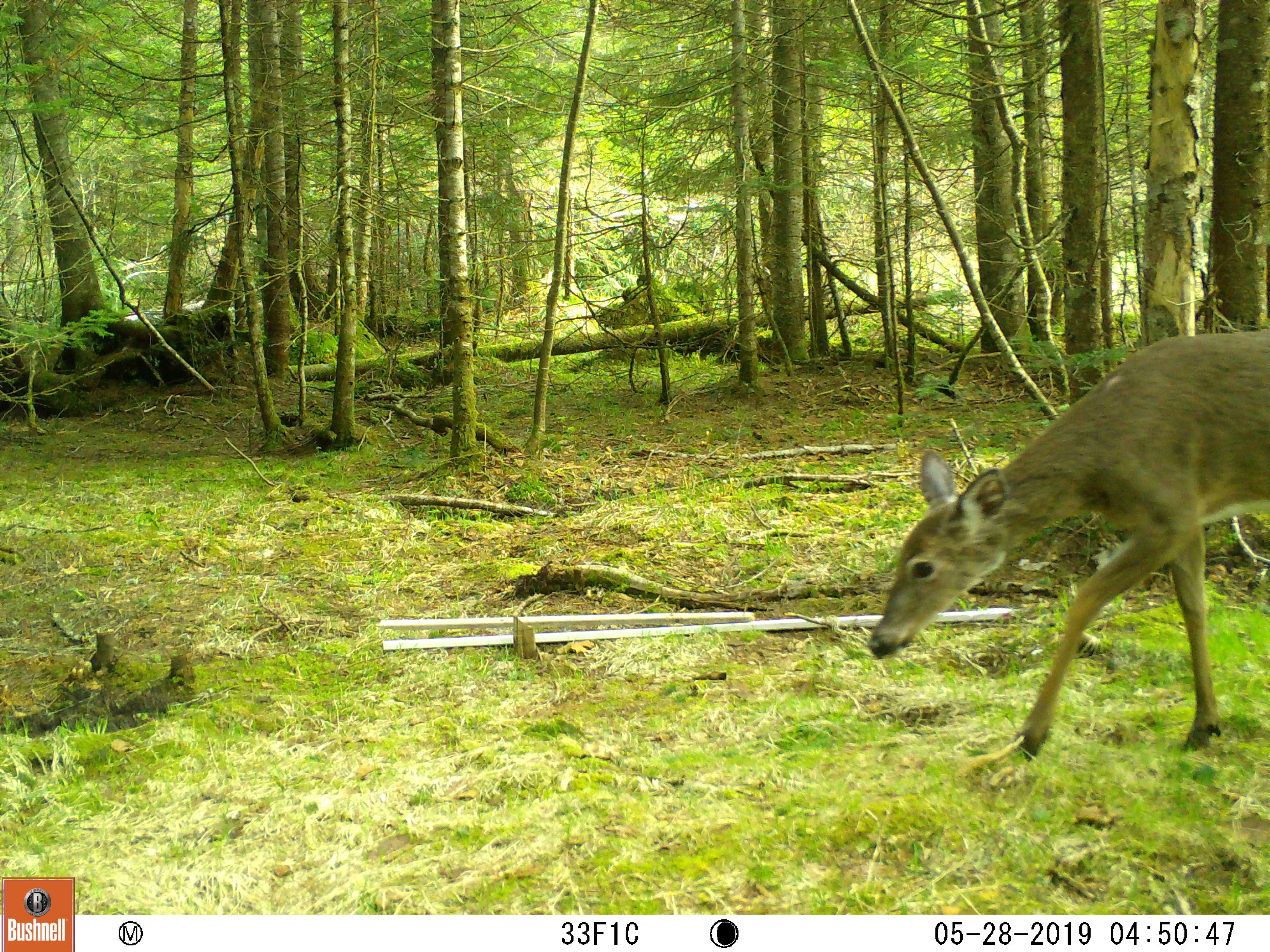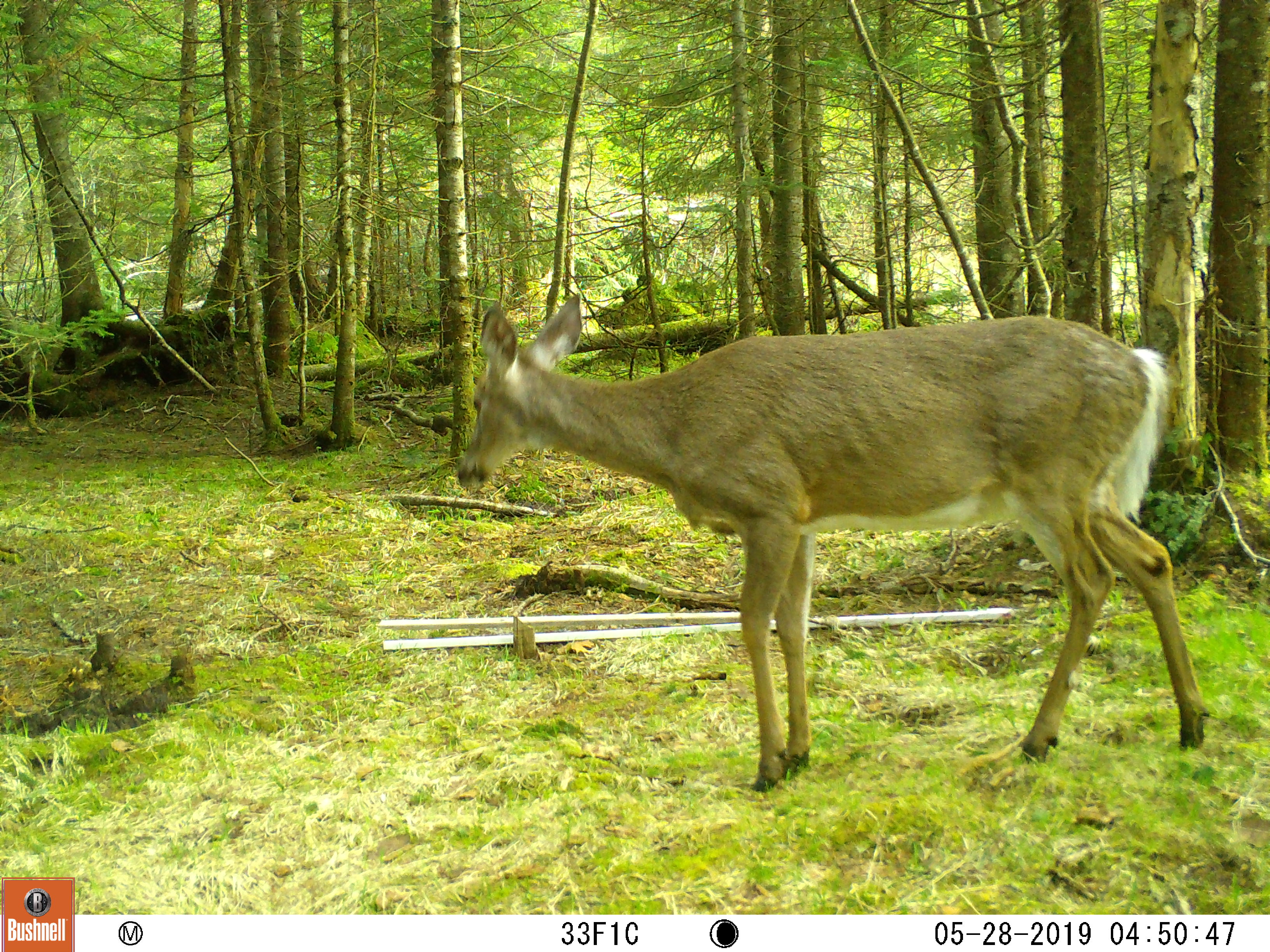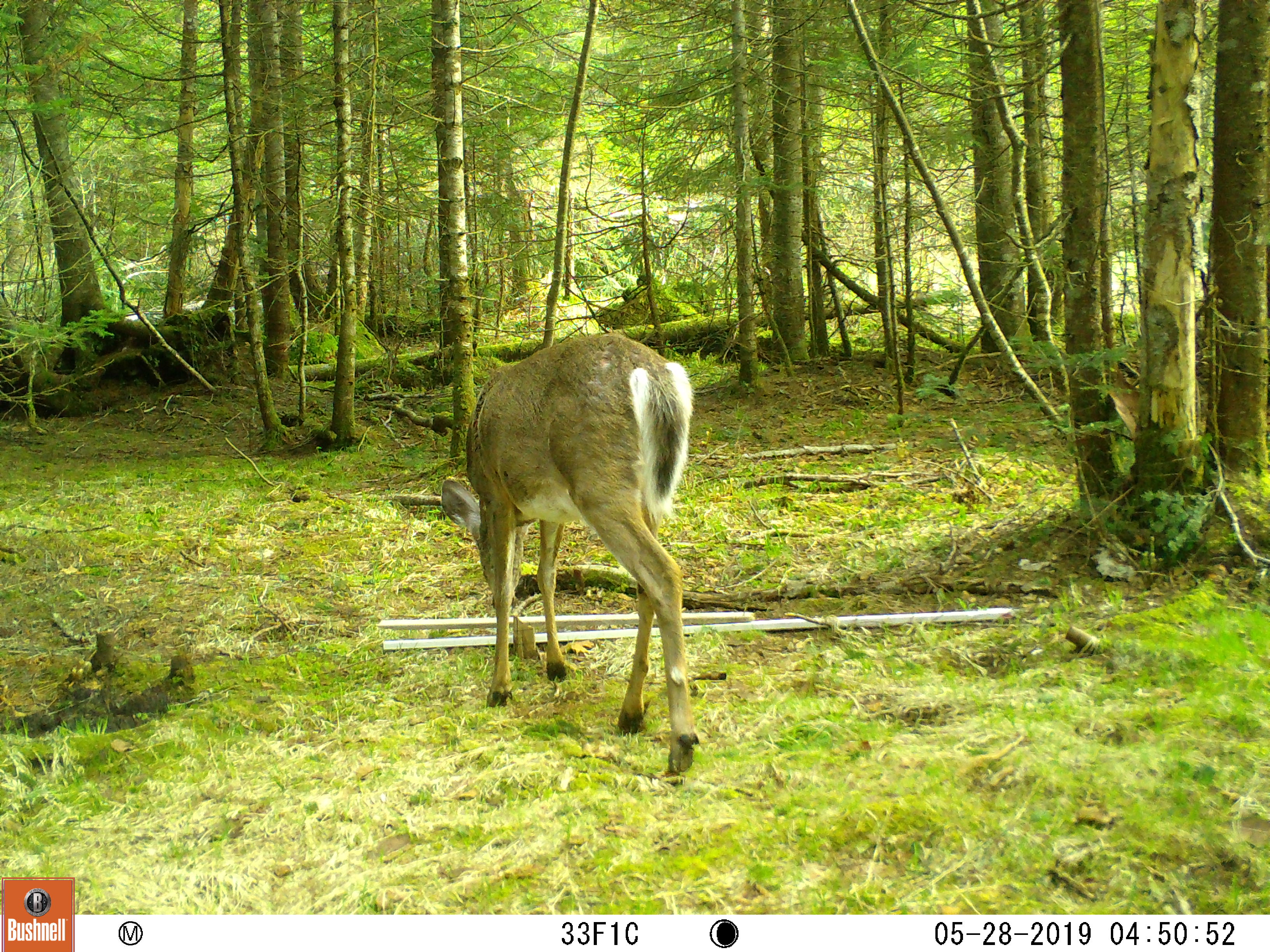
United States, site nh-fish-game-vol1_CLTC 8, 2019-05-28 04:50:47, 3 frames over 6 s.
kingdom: Animalia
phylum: Chordata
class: Mammalia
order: Artiodactyla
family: Cervidae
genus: Odocoileus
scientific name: Odocoileus virginianus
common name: white-tailed deer